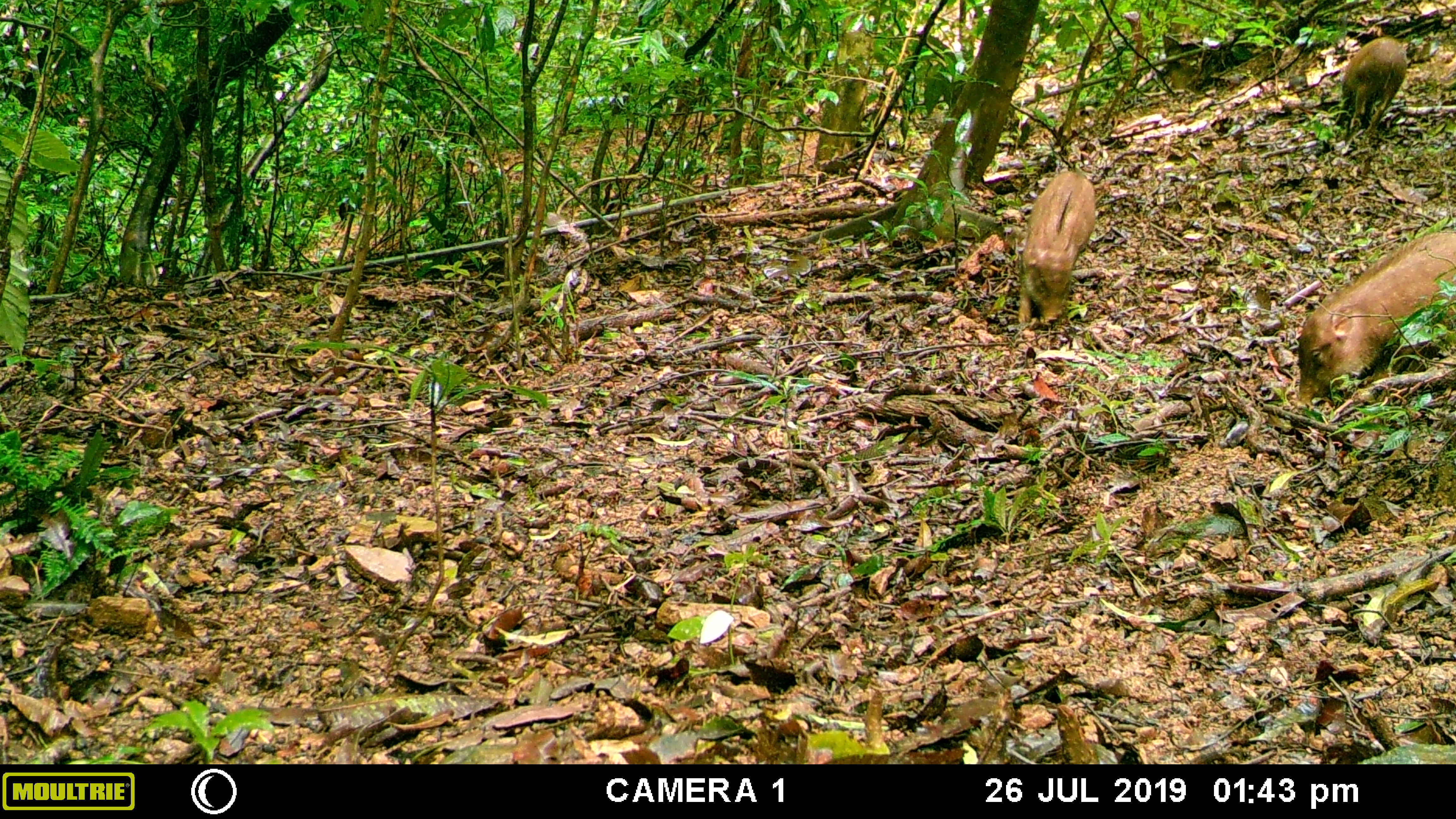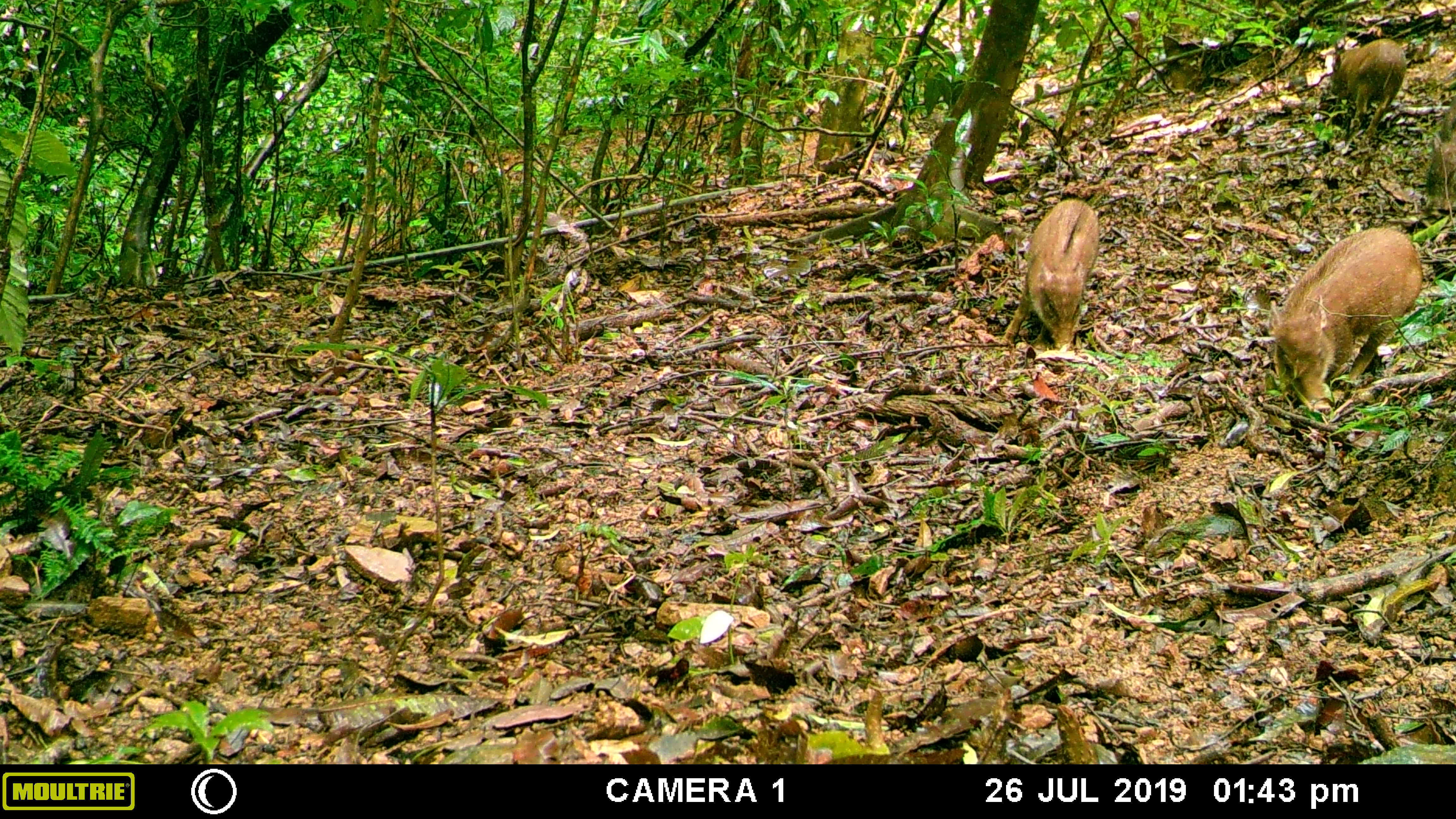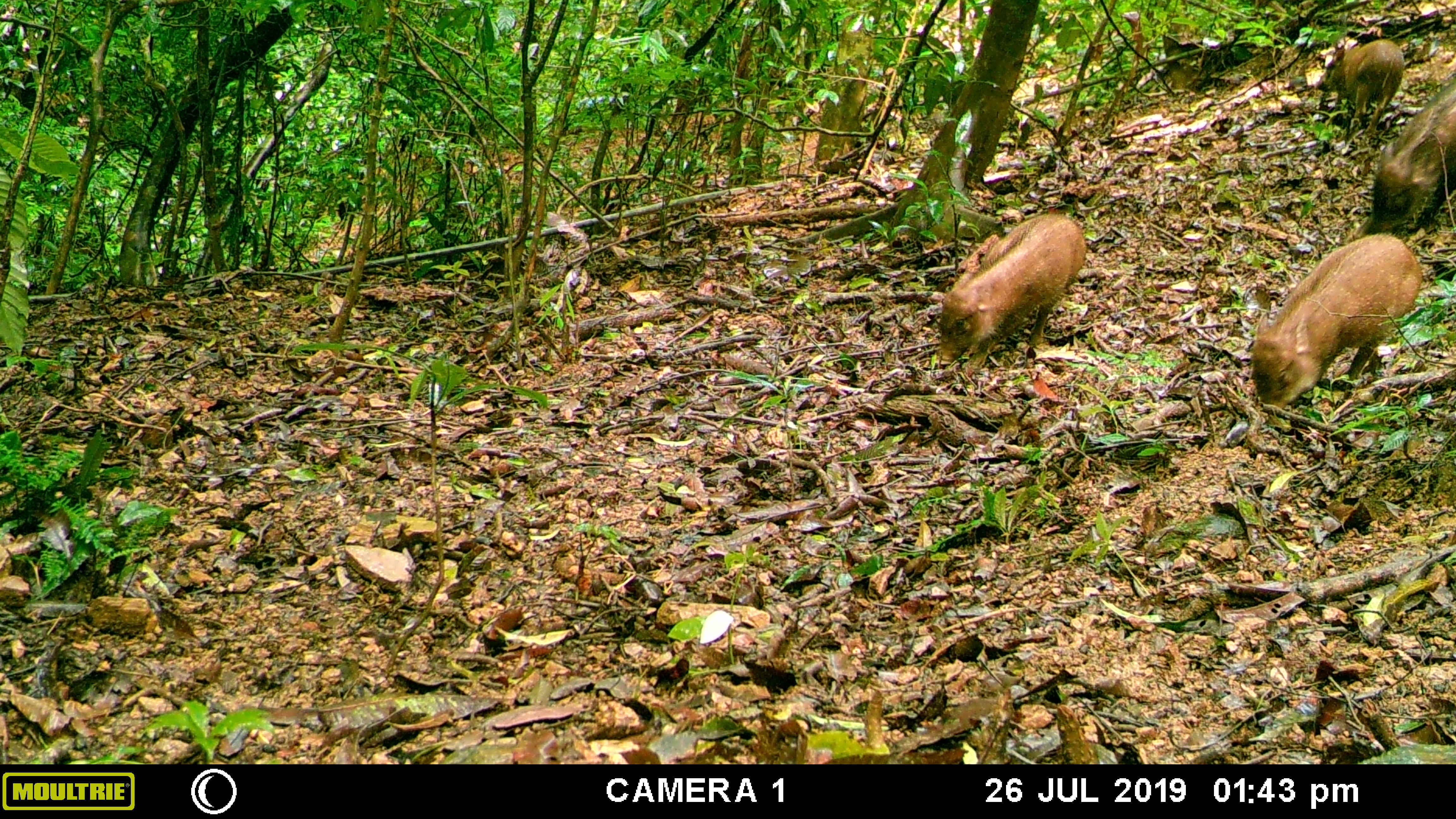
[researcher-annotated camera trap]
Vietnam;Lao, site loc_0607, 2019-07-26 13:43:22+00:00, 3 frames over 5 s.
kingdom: Animalia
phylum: Chordata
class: Mammalia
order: Artiodactyla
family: Suidae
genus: Sus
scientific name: Sus scrofa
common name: eurasian wild pig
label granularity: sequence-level